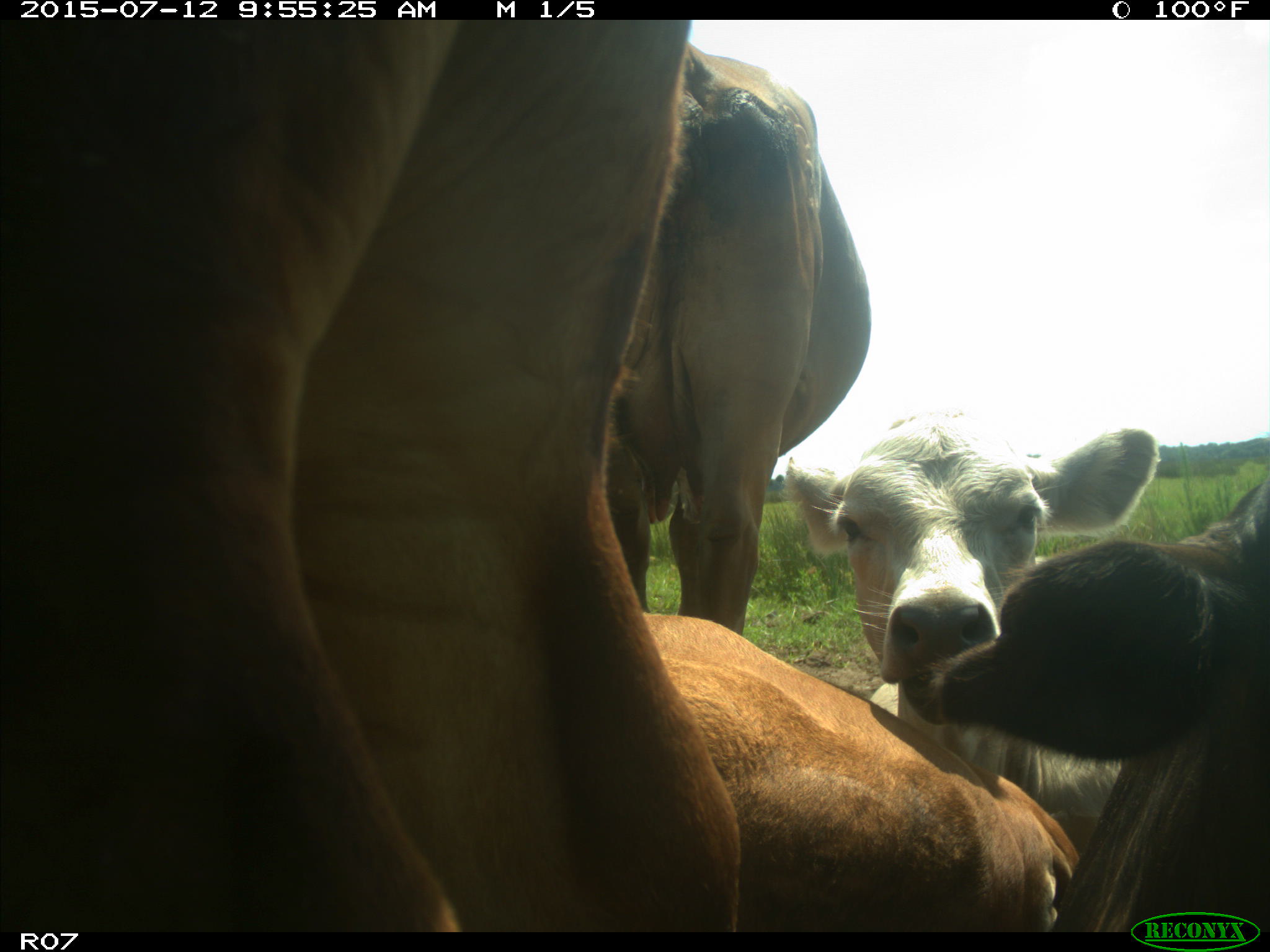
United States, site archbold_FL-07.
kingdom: Animalia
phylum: Chordata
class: Mammalia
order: Artiodactyla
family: Bovidae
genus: Bos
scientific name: Bos taurus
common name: domestic cow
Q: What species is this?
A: Bos taurus (domestic cow).